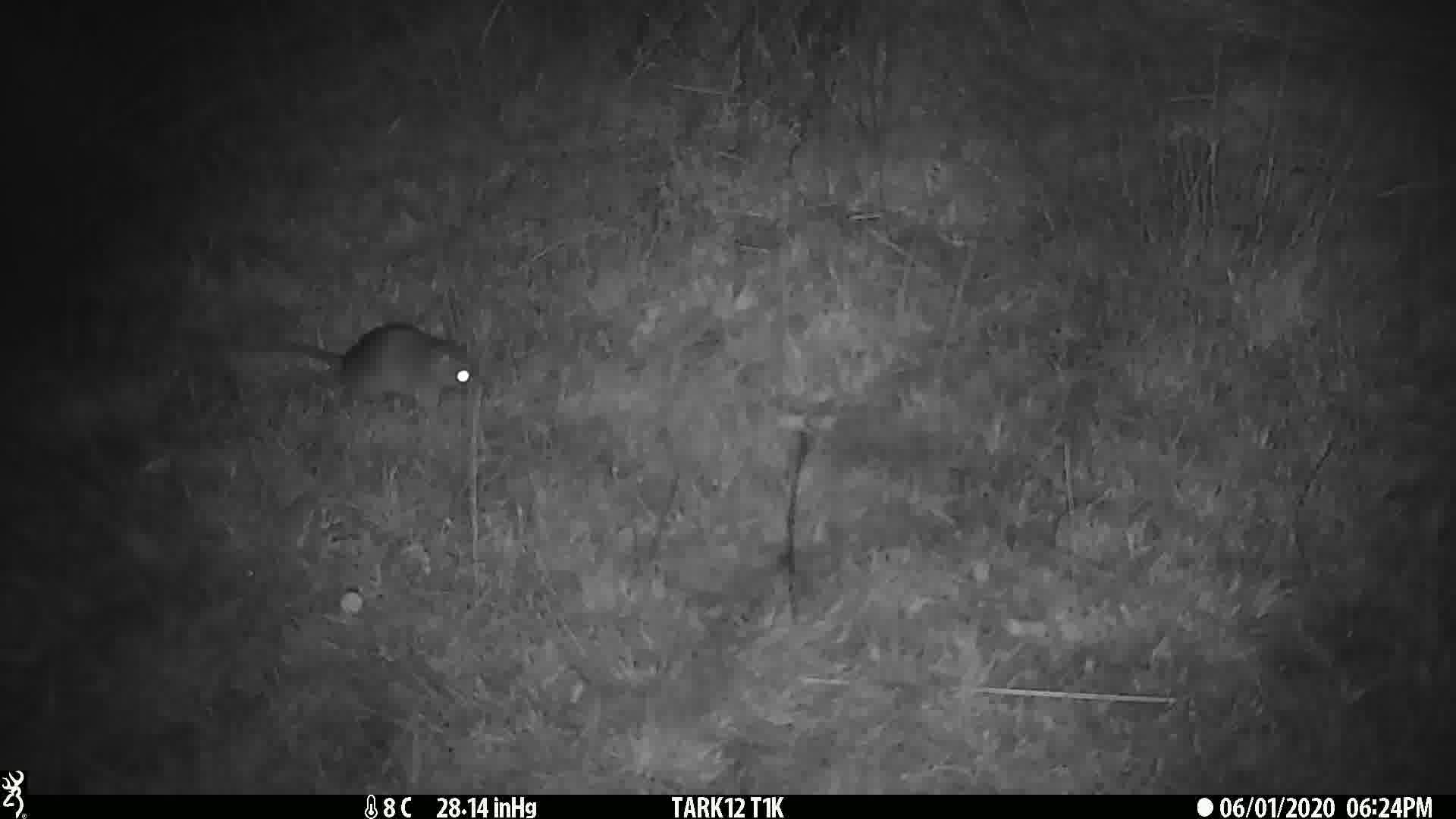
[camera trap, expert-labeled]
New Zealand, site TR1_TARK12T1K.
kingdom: Animalia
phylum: Chordata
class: Mammalia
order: Rodentia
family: Muridae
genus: Rattus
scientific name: Rattus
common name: rat